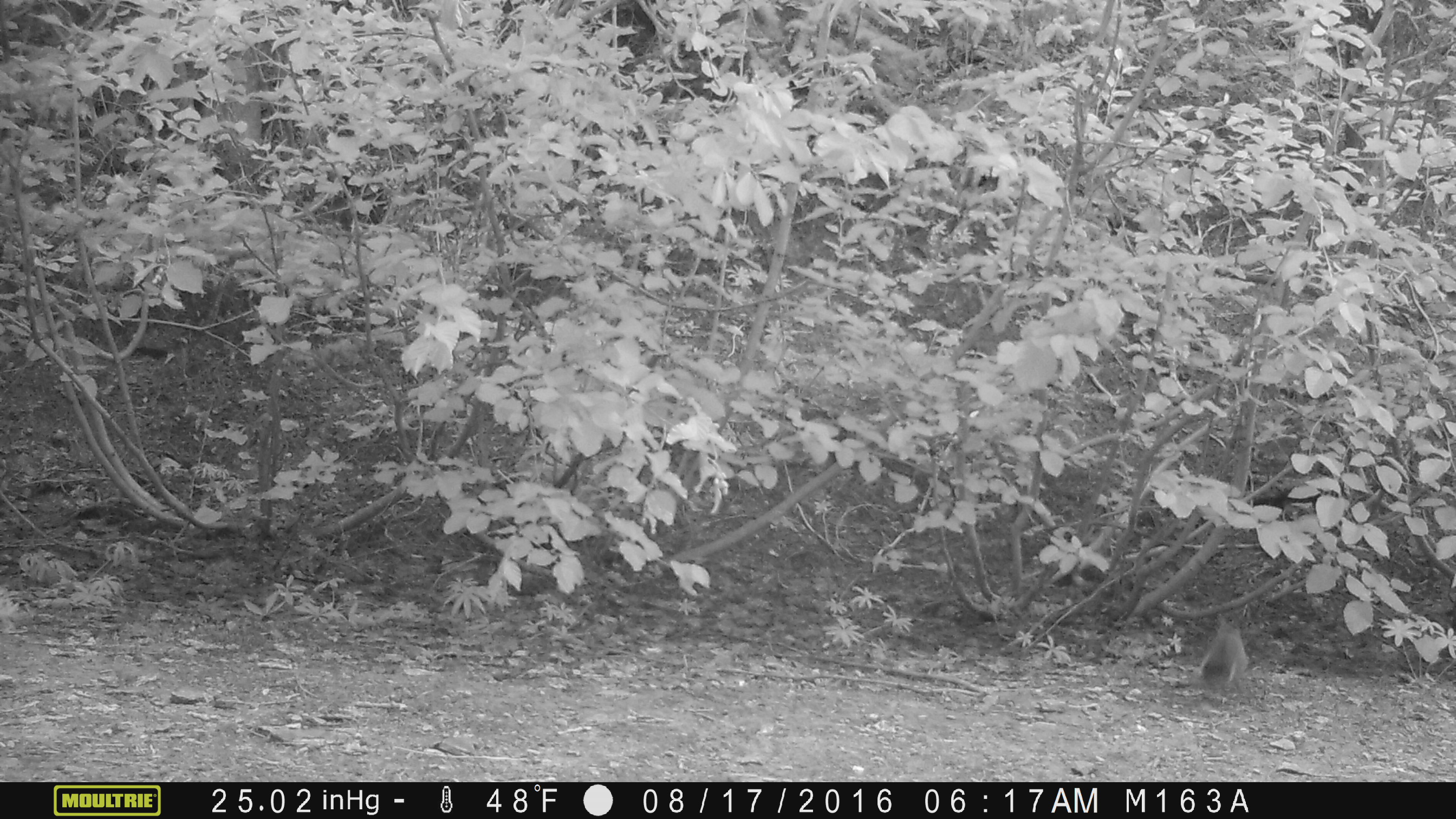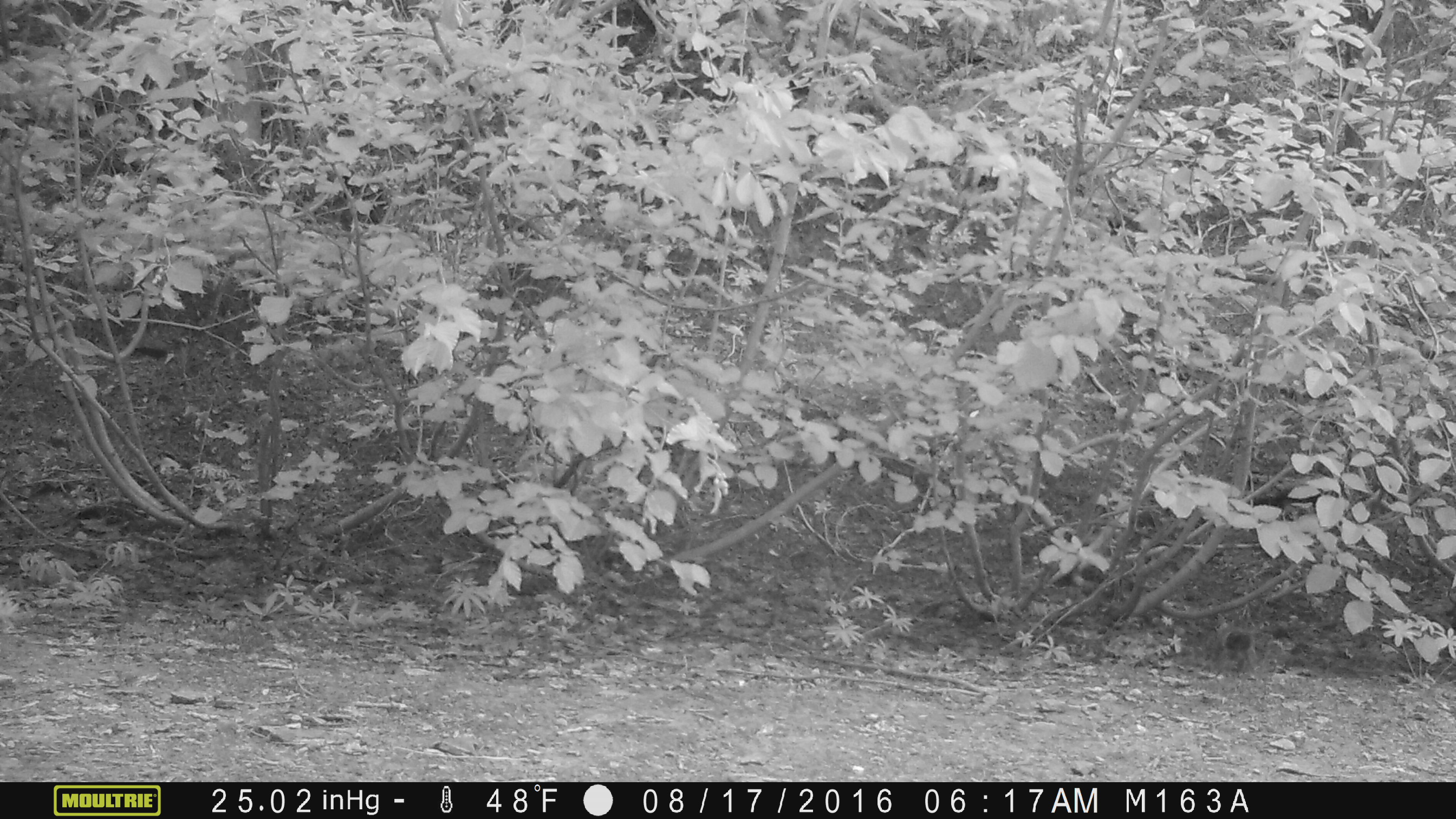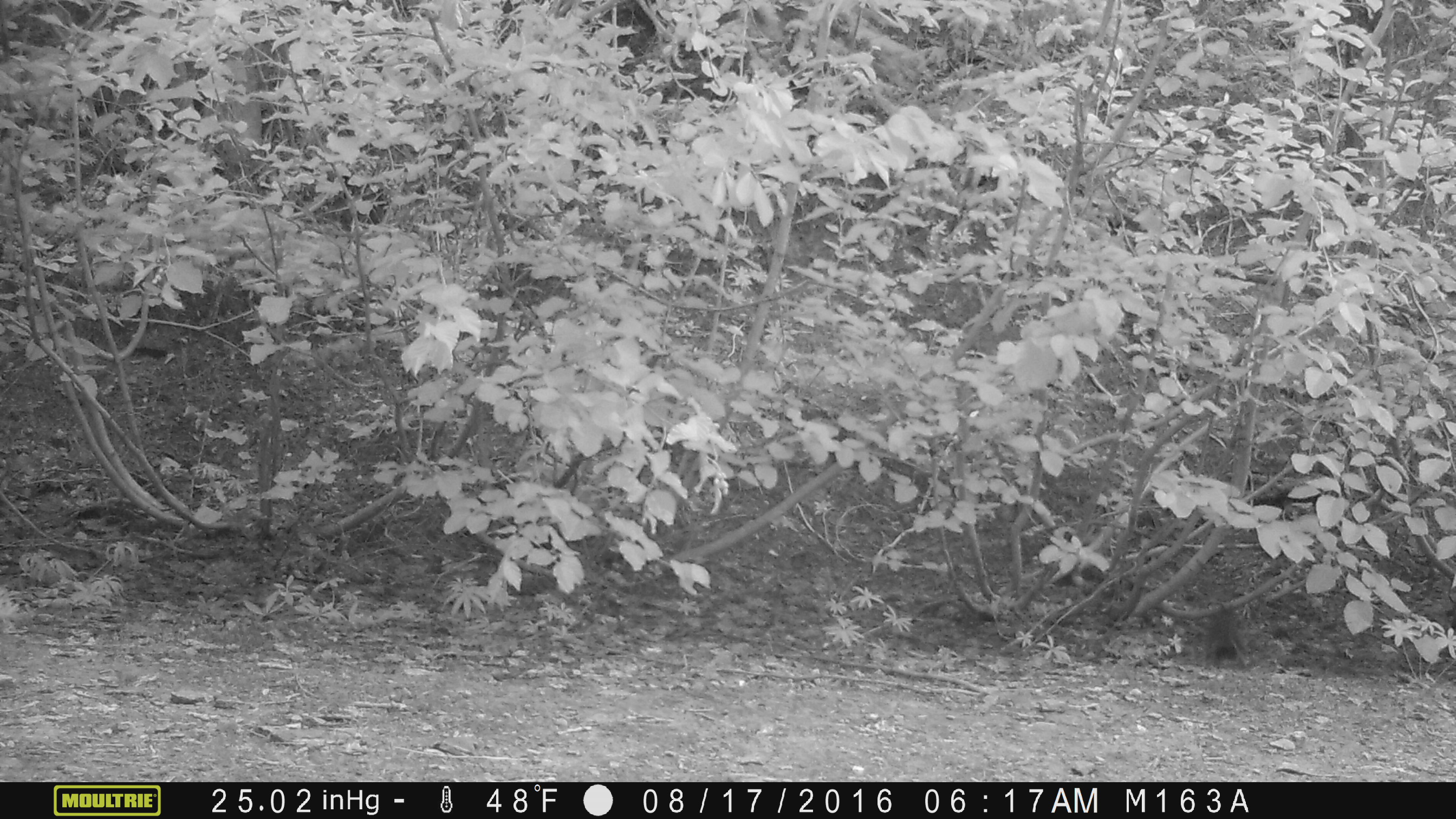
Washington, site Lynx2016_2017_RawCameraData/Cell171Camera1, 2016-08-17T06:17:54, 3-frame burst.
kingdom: Animalia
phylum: Chordata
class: Mammalia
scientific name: Mammalia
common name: small mammal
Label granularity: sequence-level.